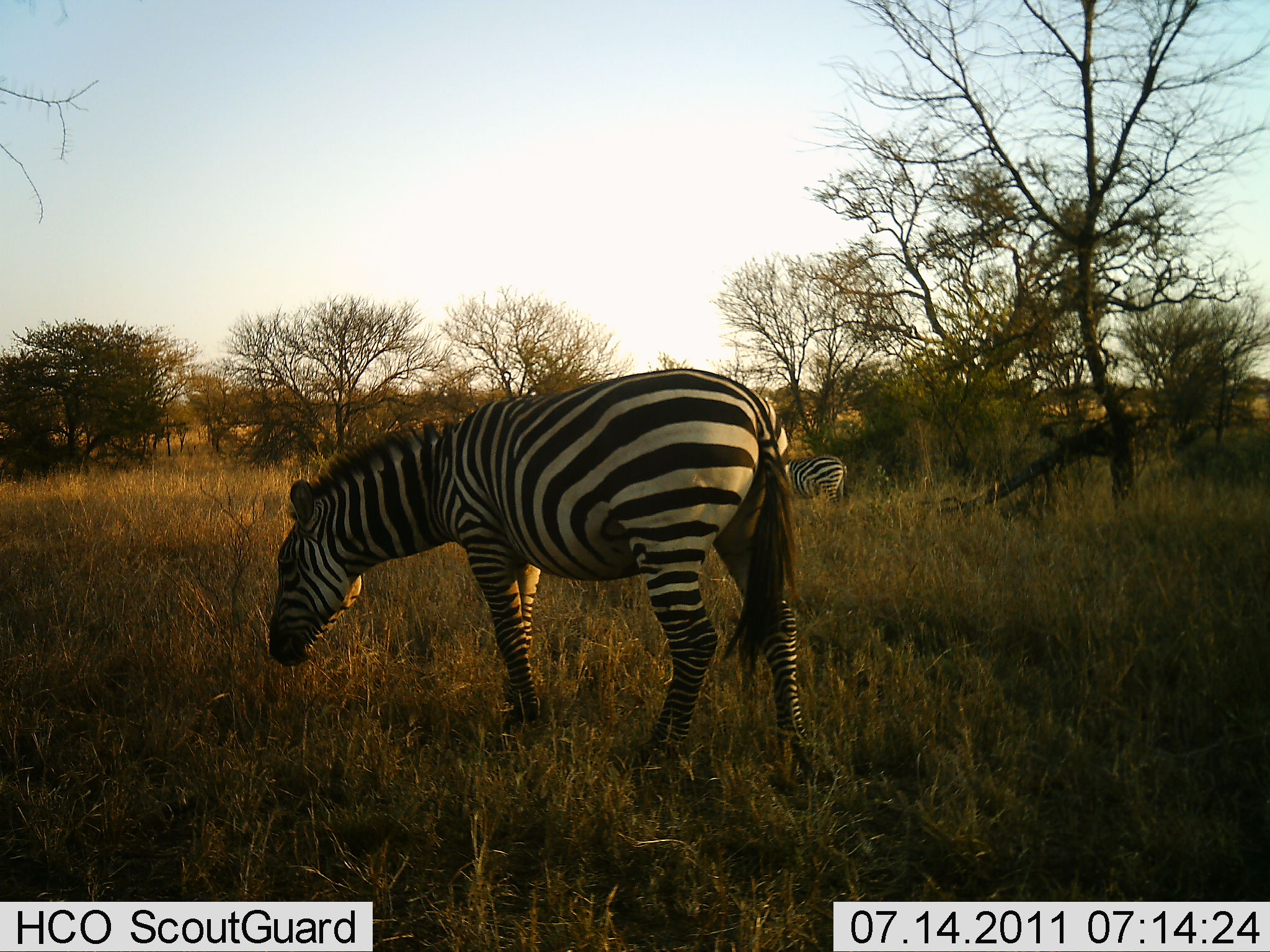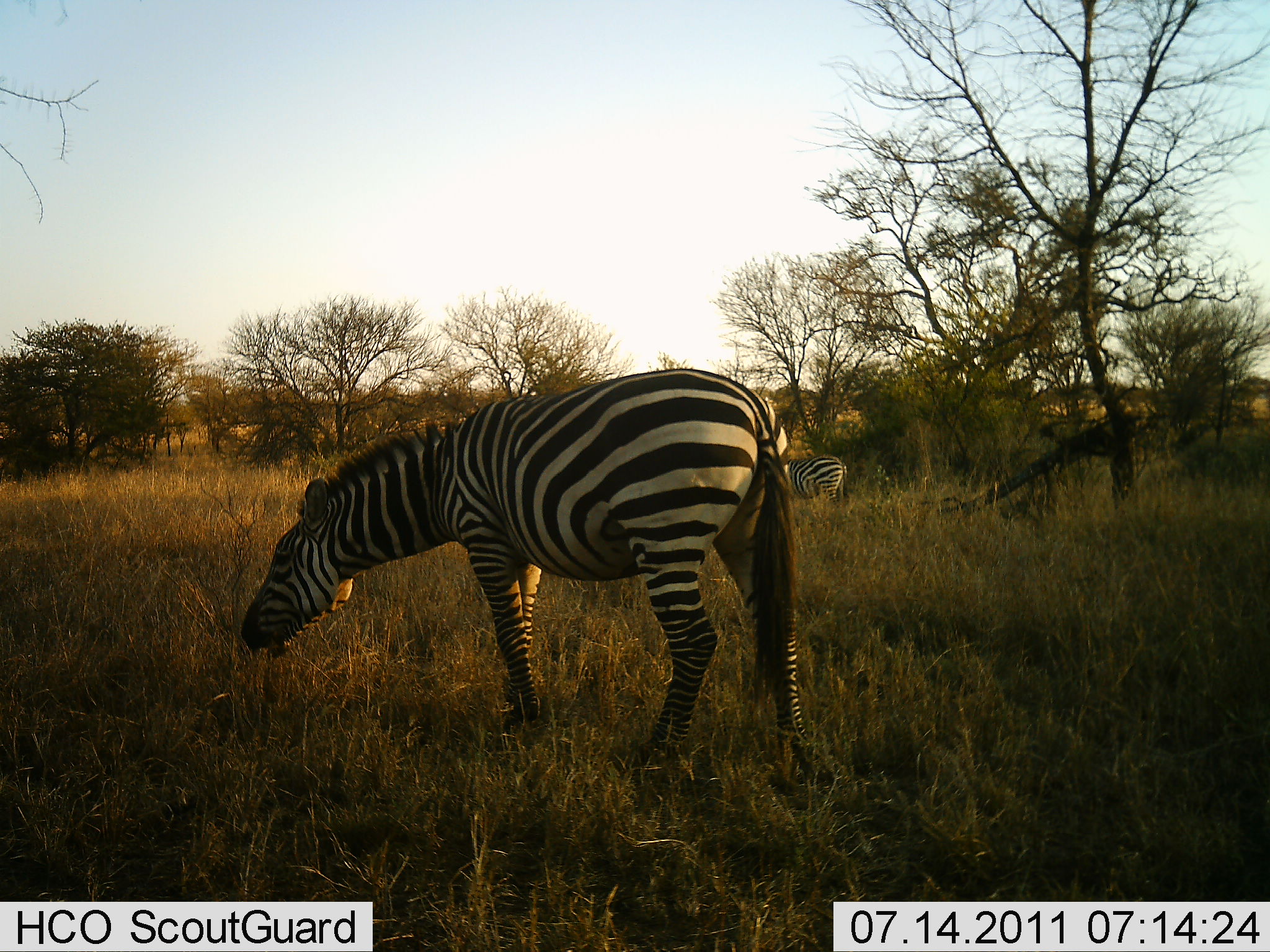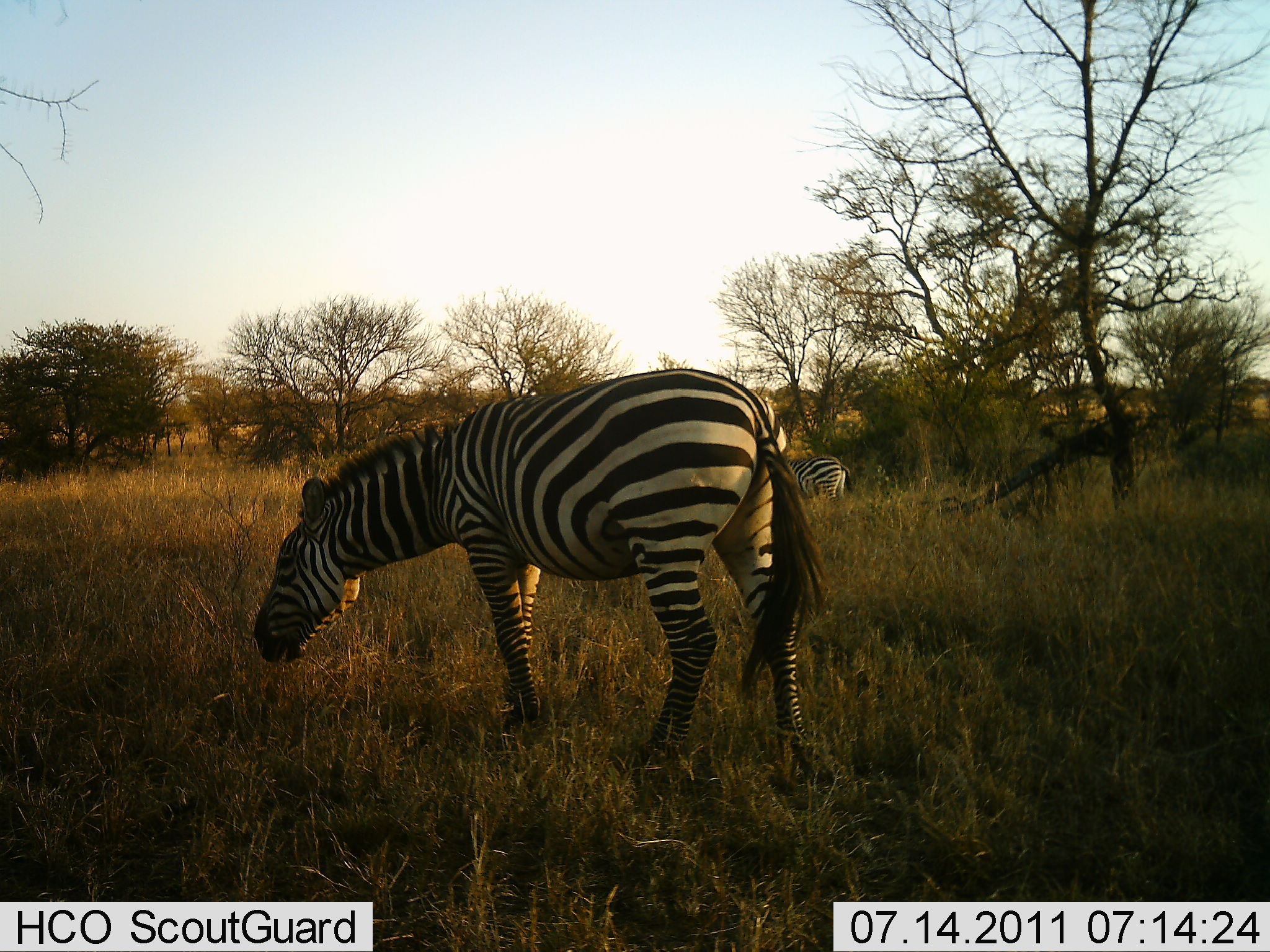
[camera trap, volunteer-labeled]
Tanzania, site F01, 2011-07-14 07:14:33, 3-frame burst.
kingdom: Animalia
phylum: Chordata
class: Mammalia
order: Perissodactyla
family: Equidae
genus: Equus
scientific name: Equus quagga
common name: plains zebra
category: zebra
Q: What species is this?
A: Zebra (plains zebra) (Equus quagga).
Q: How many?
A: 2.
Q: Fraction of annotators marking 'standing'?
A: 27%.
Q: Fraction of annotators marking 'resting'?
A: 0%.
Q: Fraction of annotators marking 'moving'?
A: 7%.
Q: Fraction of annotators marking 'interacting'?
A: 0%.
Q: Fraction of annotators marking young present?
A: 0%.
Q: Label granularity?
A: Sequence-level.